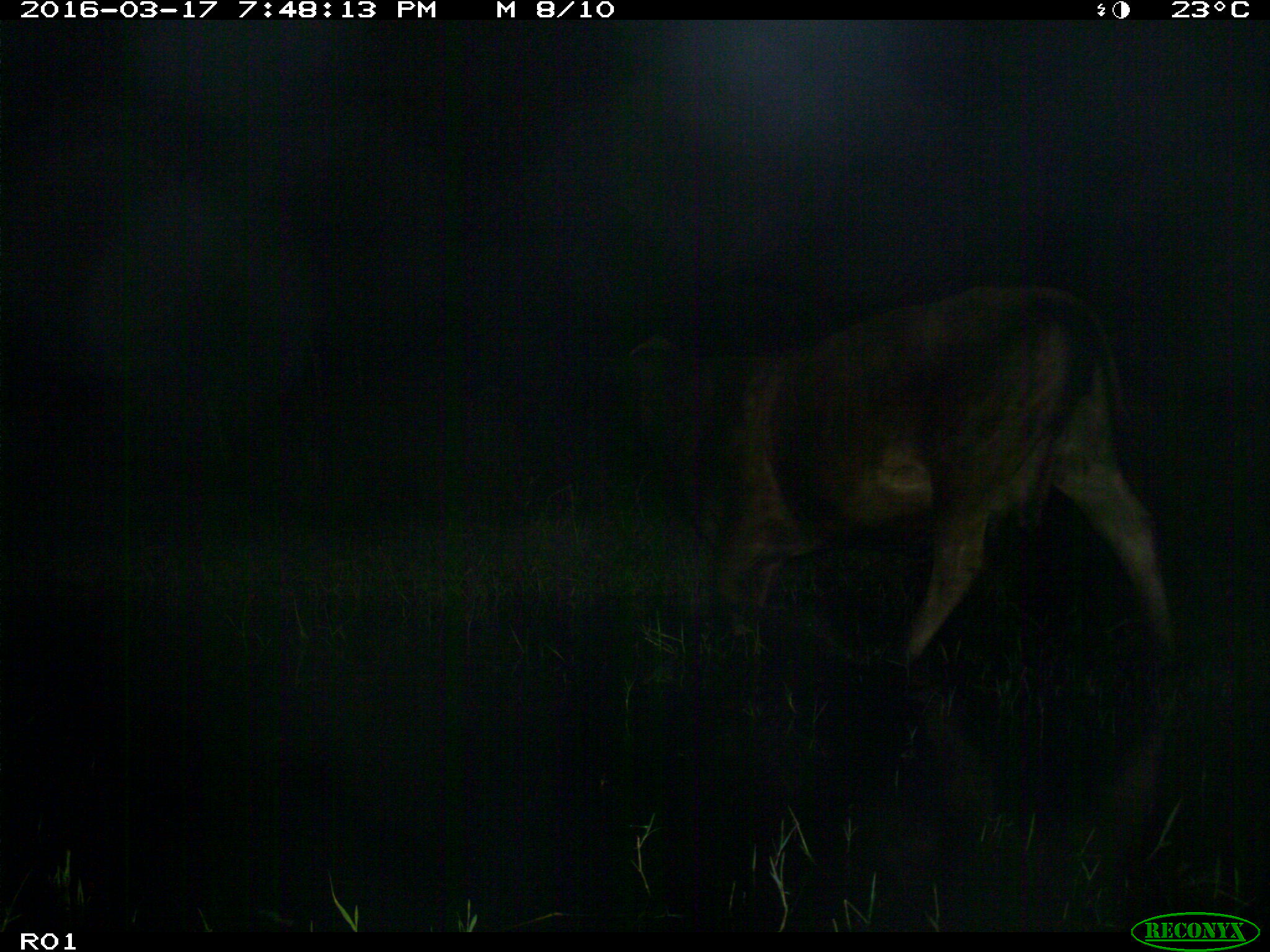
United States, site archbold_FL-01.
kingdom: Animalia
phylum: Chordata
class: Mammalia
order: Artiodactyla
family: Bovidae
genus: Bos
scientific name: Bos taurus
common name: domestic cow